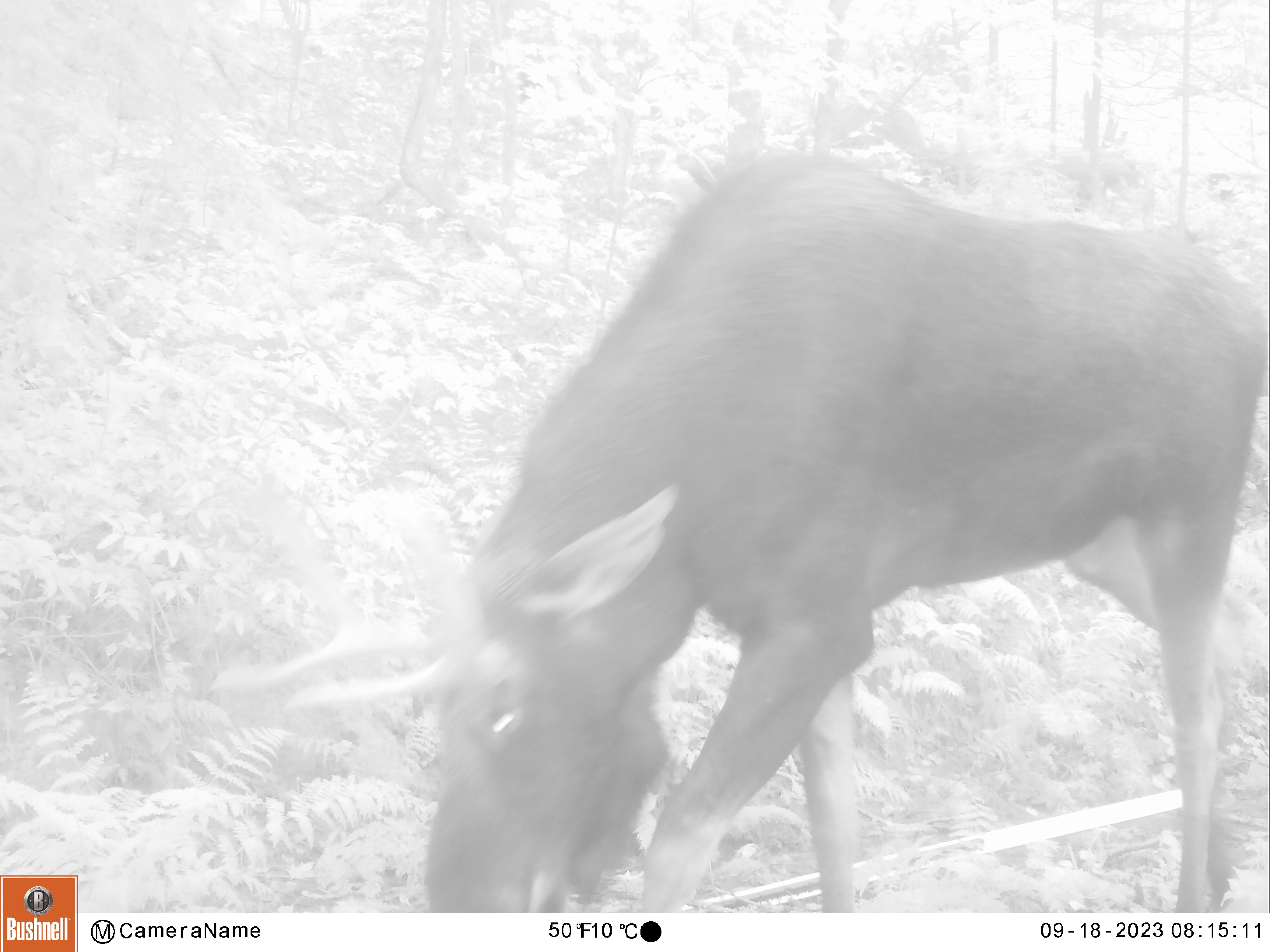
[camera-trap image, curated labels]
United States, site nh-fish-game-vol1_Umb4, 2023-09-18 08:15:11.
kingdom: Animalia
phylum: Chordata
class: Mammalia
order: Artiodactyla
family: Cervidae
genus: Alces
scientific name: Alces alces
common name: moose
Moose (Alces alces).